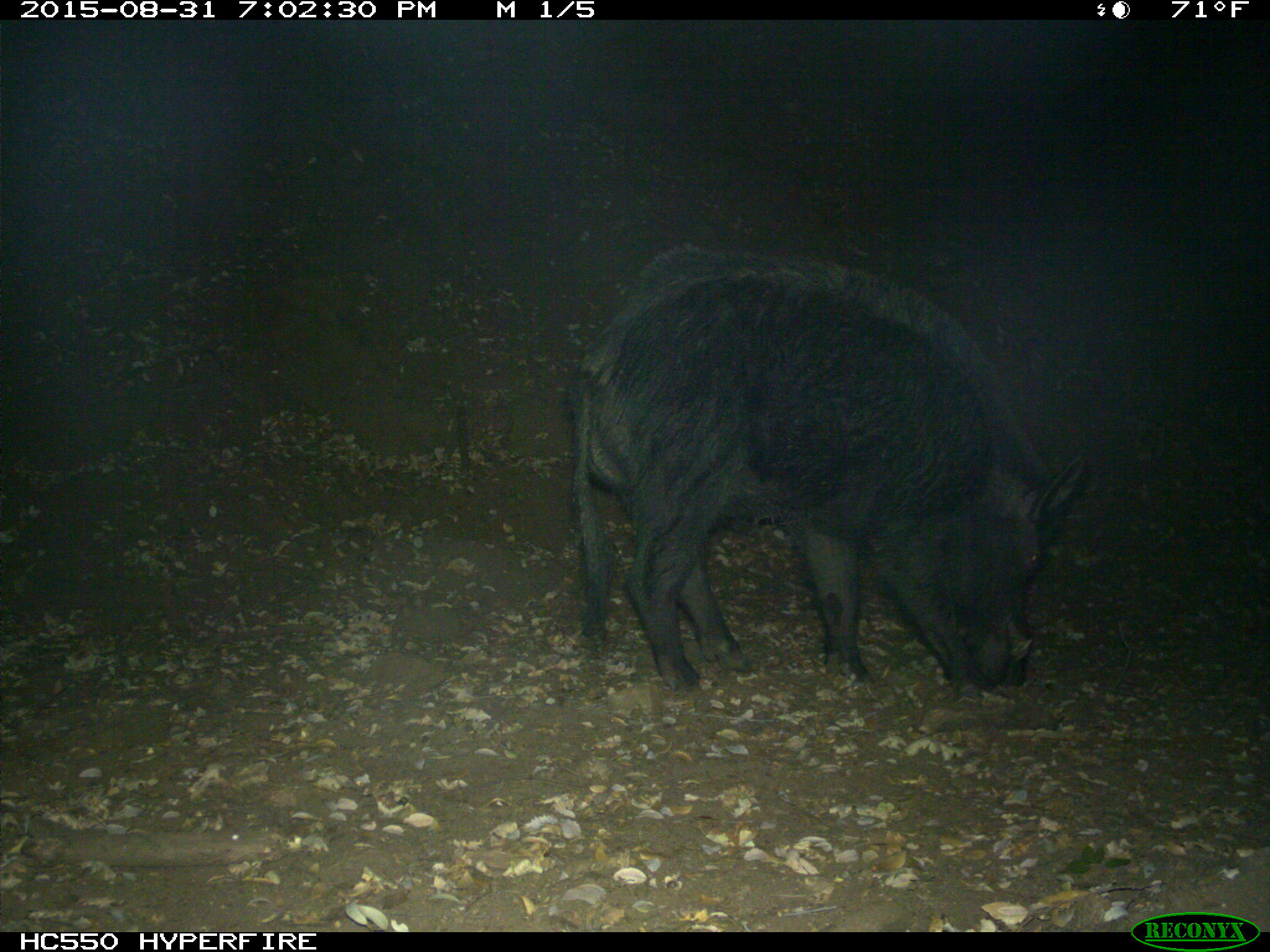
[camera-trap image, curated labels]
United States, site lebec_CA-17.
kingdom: Animalia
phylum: Chordata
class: Mammalia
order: Artiodactyla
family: Suidae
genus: Sus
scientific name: Sus scrofa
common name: wild boar